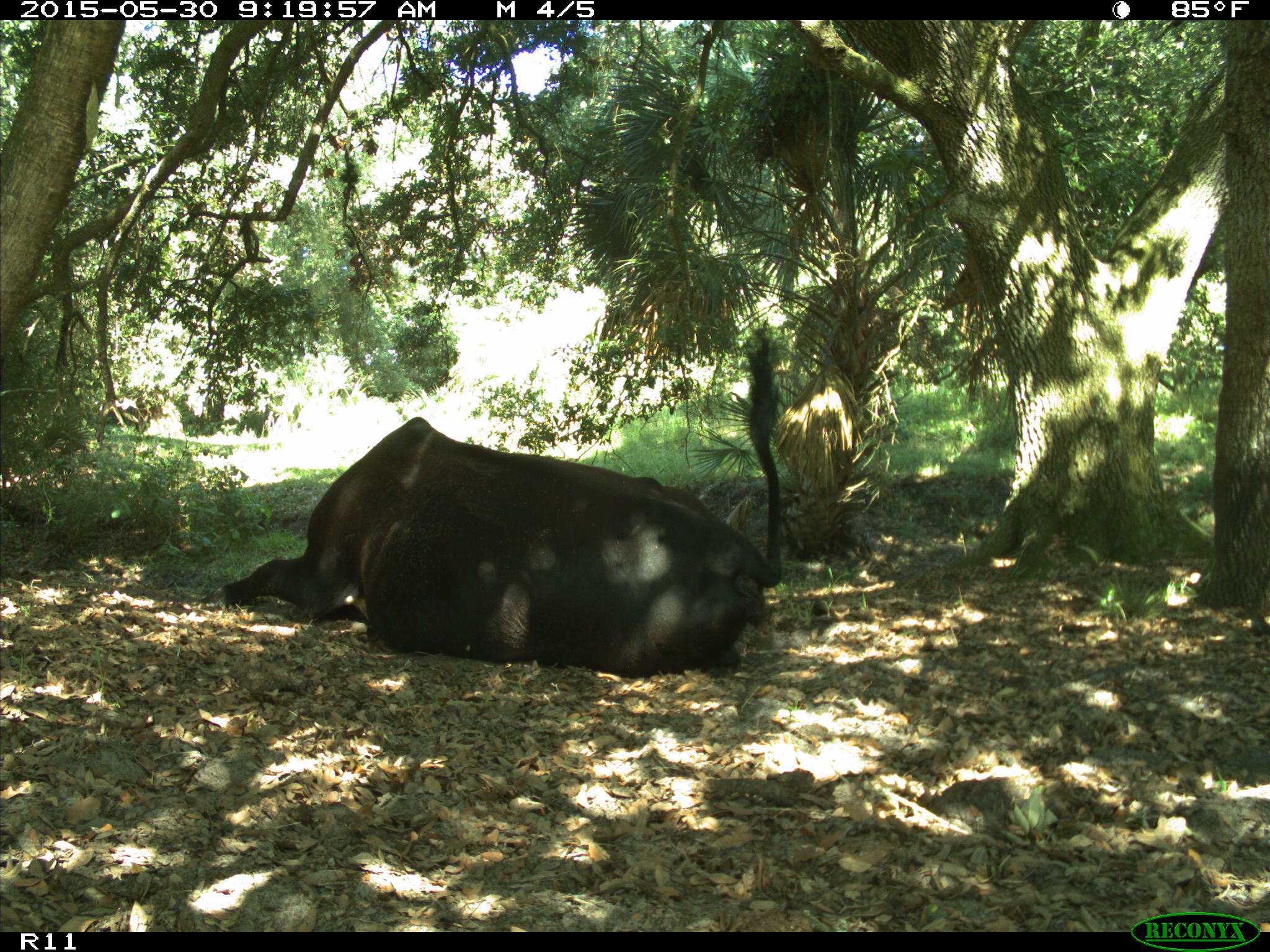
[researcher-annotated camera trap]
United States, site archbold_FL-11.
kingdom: Animalia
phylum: Chordata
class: Mammalia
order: Artiodactyla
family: Bovidae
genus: Bos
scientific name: Bos taurus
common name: domestic cow